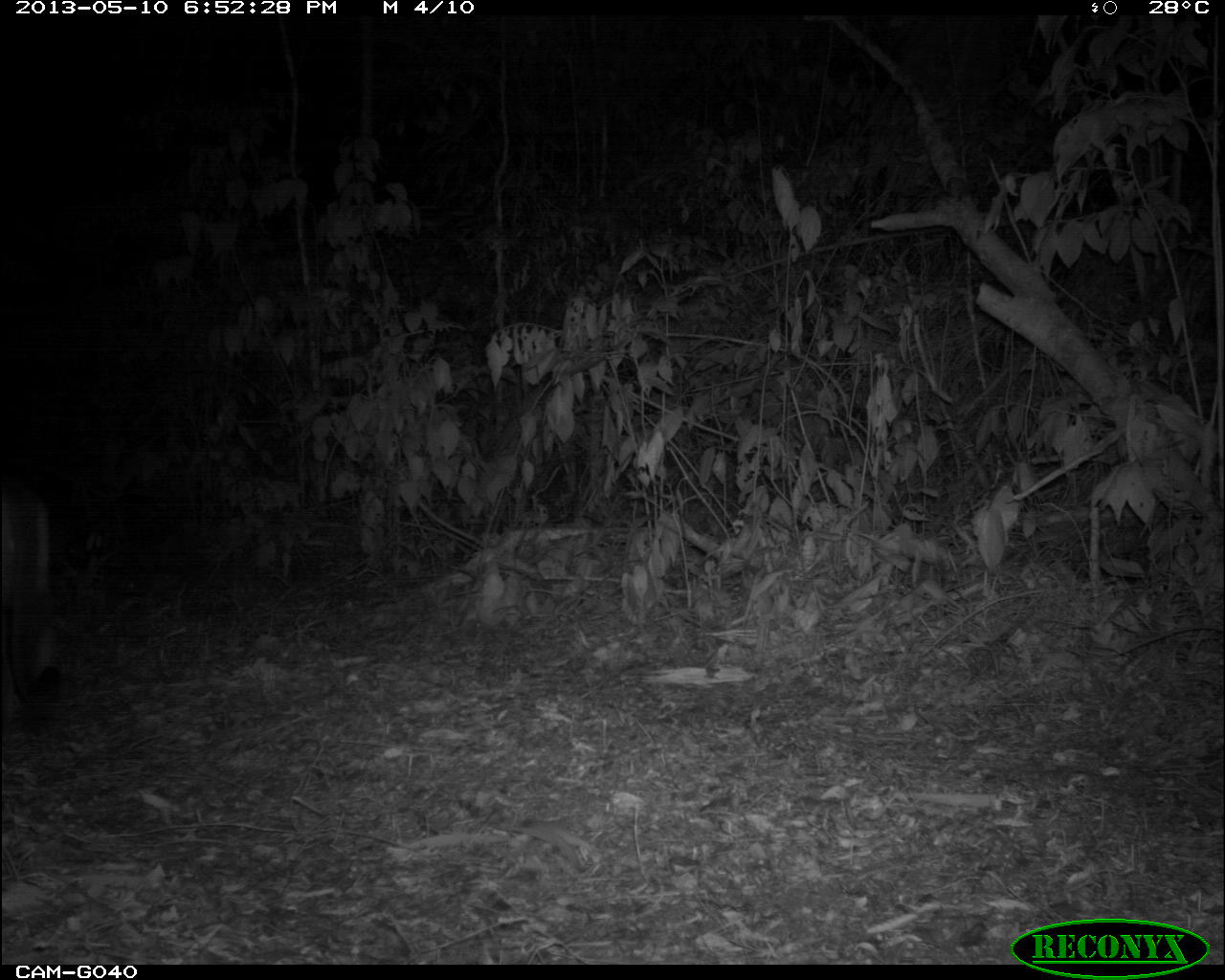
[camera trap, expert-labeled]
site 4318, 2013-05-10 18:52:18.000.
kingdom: Animalia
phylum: Chordata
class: Mammalia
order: Carnivora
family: Felidae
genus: Puma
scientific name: Puma concolor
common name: mountain lion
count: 1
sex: male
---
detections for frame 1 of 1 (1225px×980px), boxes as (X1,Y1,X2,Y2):
puma concolor: (0,474,66,721)